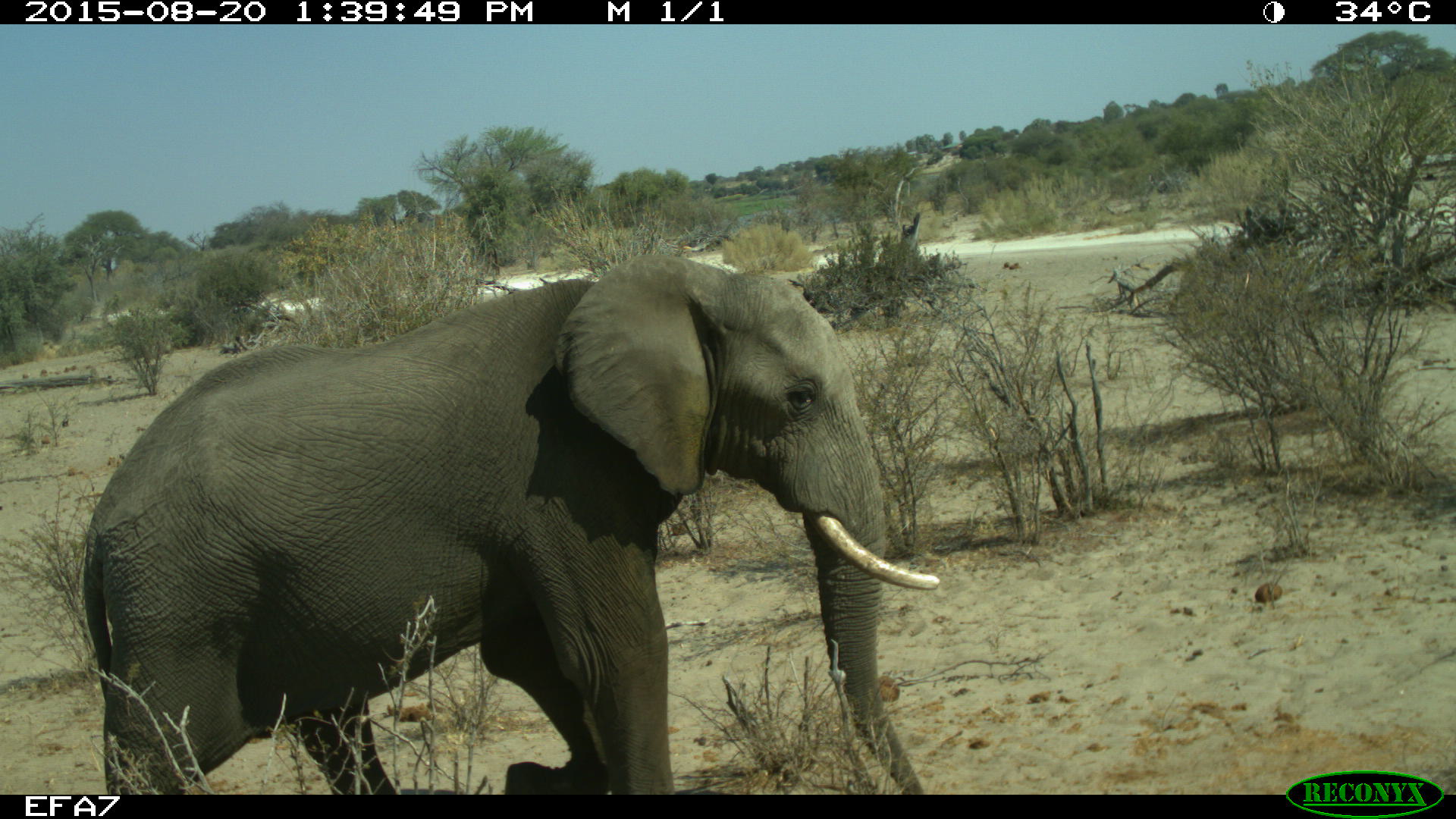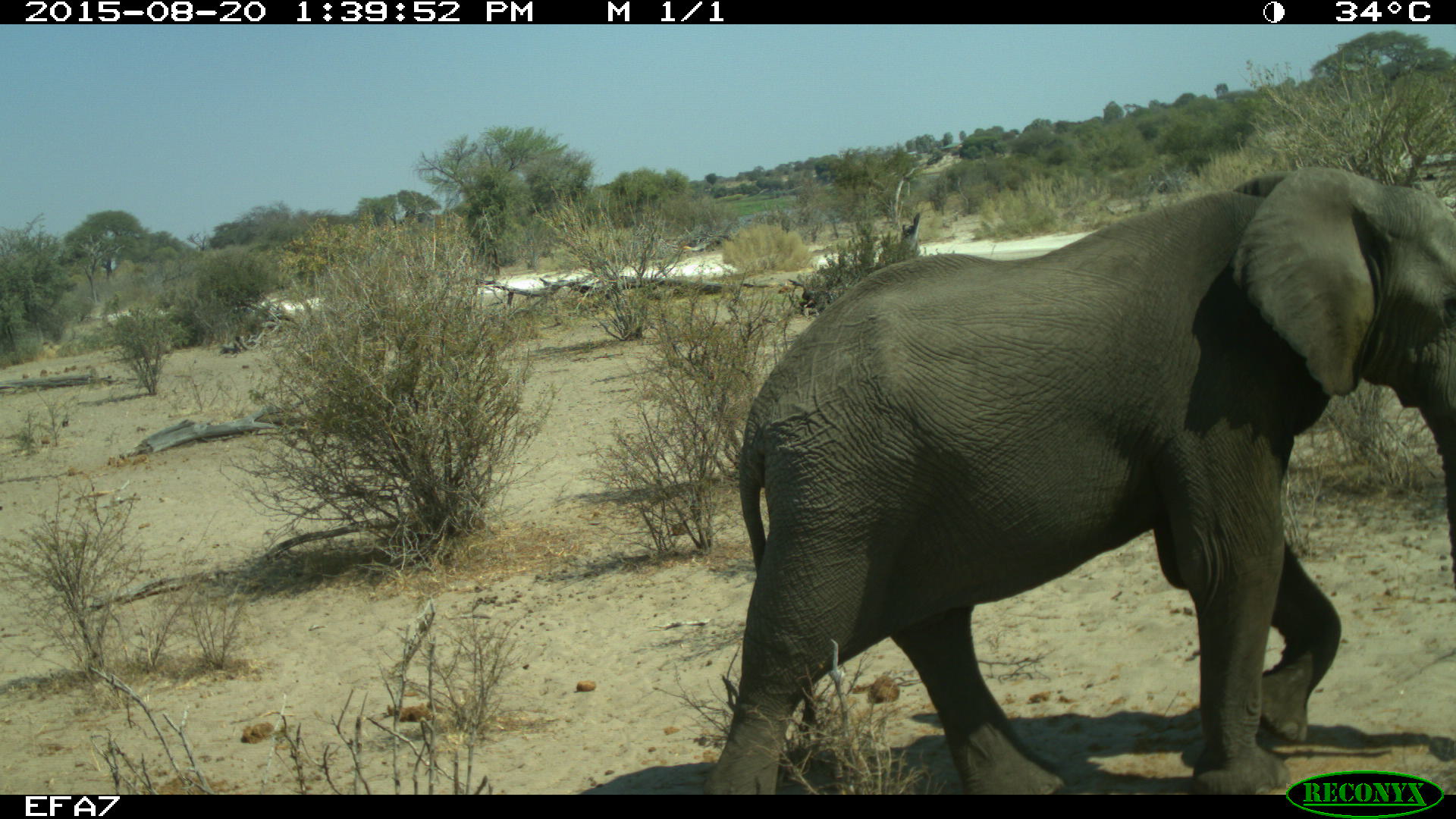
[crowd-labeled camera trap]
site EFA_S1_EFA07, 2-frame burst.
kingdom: Animalia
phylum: Chordata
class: Mammalia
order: Proboscidea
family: Elephantidae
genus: Loxodonta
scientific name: Loxodonta africana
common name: african bush elephant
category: elephant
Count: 1.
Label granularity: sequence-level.